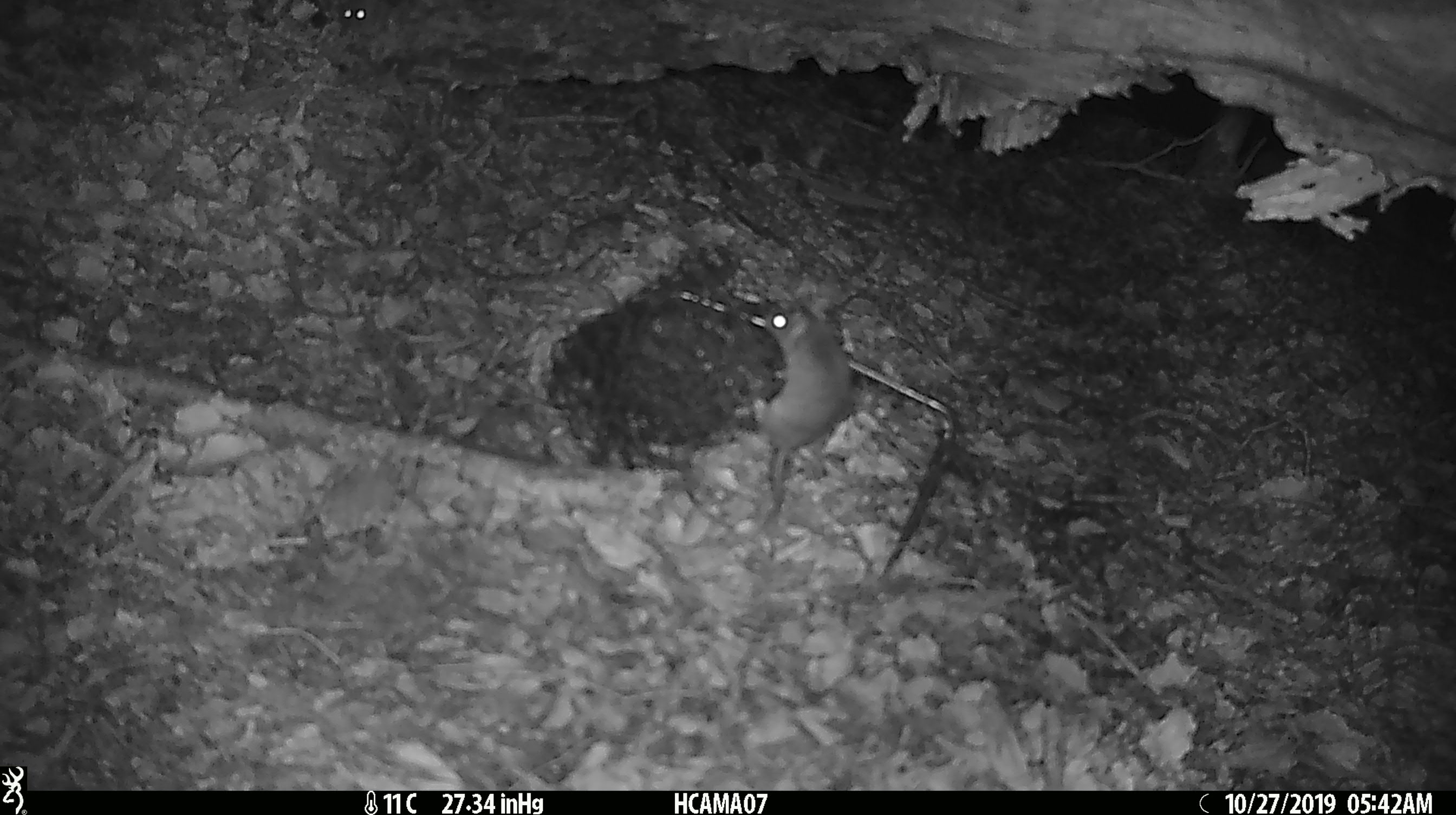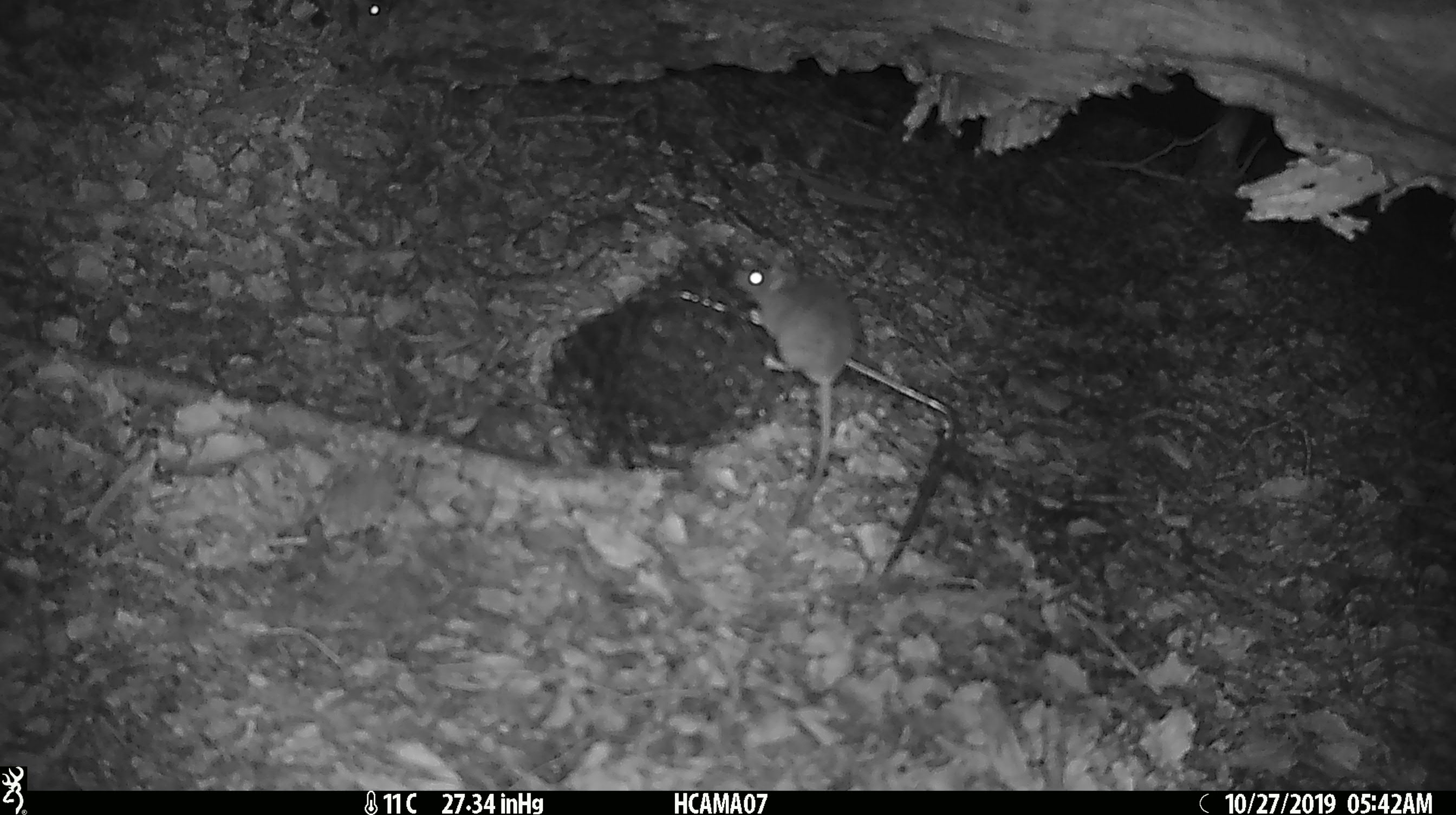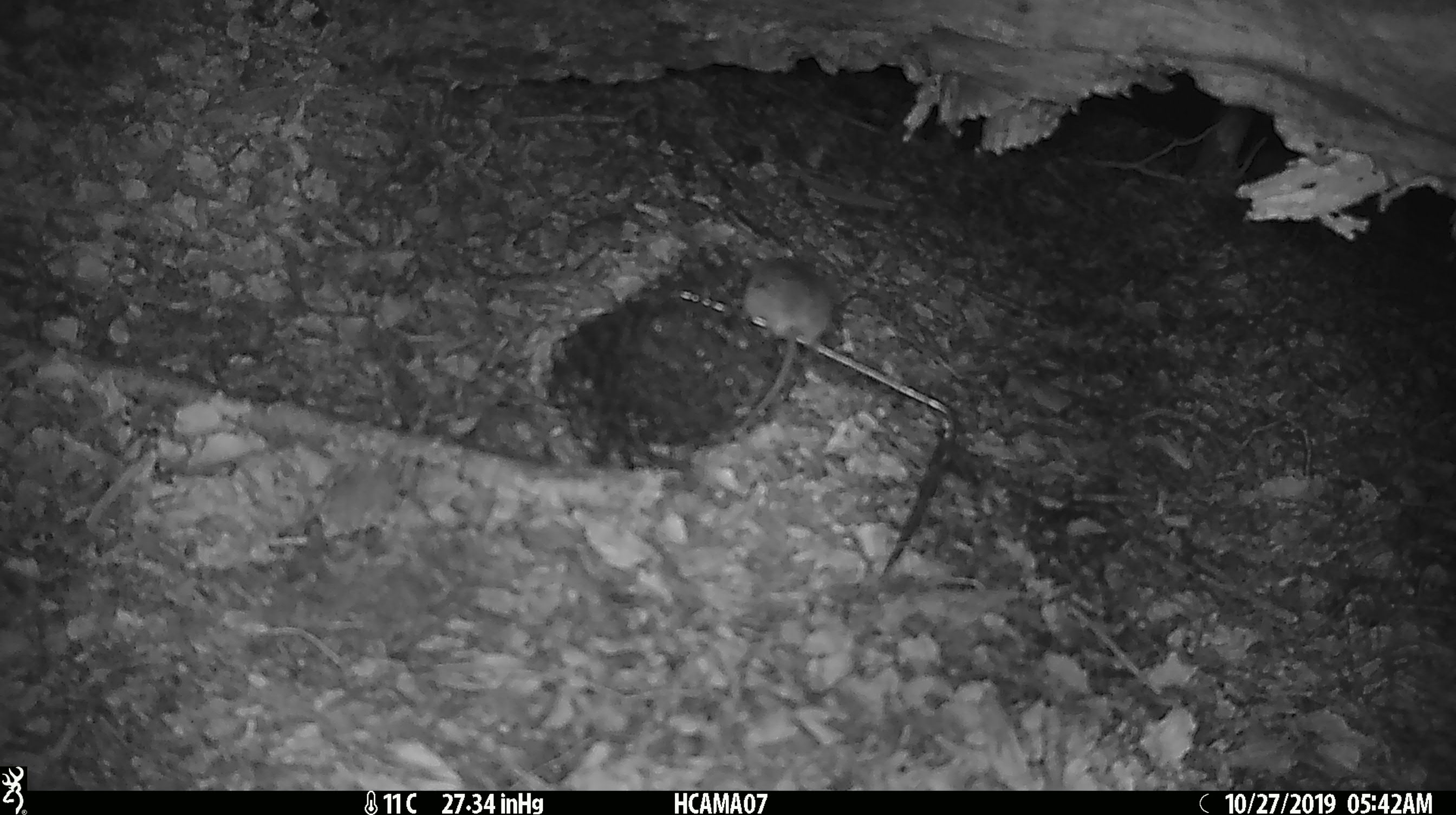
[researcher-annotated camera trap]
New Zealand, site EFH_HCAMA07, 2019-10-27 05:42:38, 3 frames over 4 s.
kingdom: Animalia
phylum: Chordata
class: Mammalia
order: Rodentia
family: Muridae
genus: Mus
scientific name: Mus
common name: mouse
Mouse (Mus).